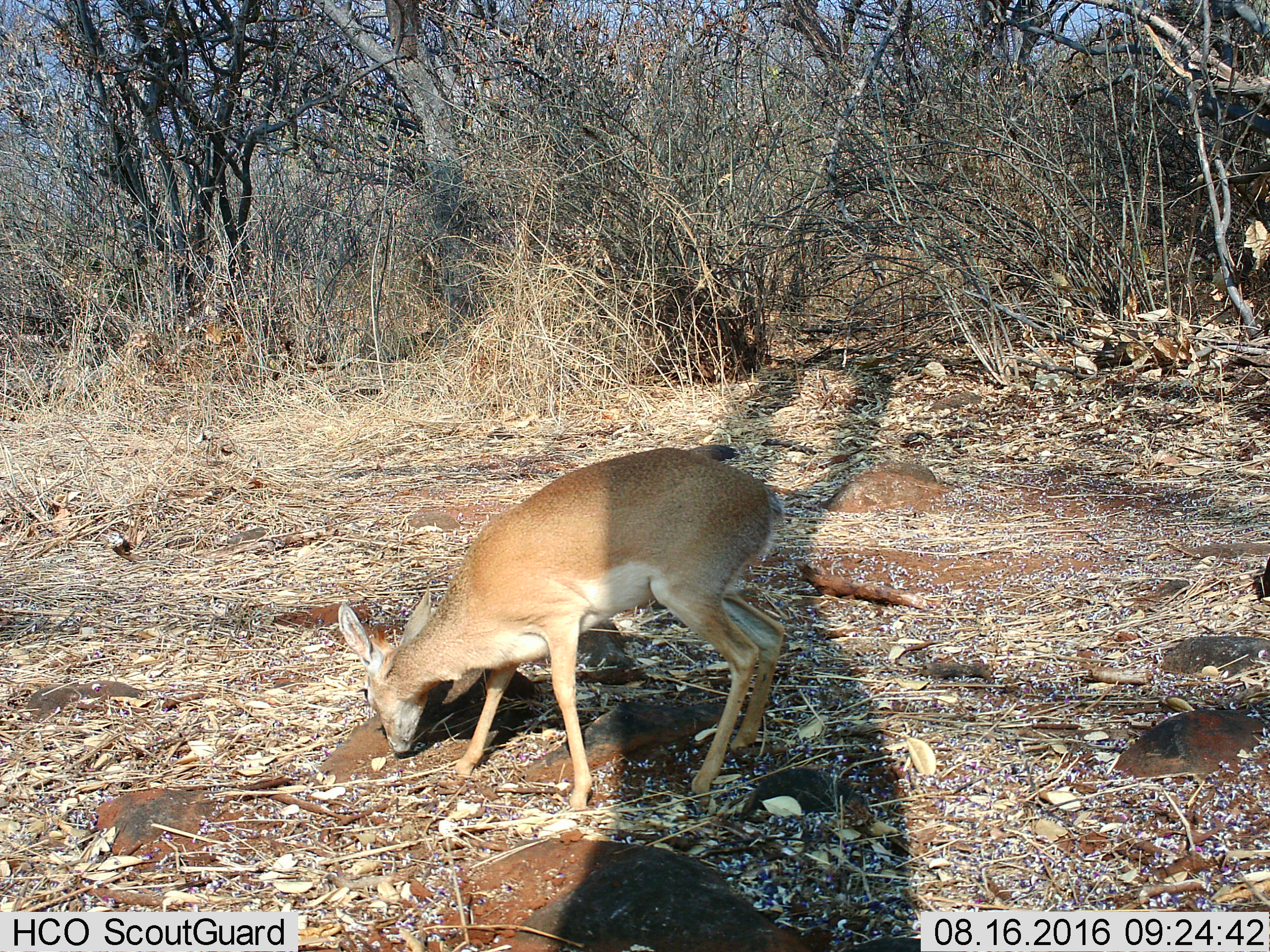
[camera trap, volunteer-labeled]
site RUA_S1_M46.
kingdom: Animalia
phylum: Chordata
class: Mammalia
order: Artiodactyla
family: Bovidae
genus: Madoqua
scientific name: Madoqua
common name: dik-dik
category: dikdik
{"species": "dikdik (dik-dik) (Madoqua)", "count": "1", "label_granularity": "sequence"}